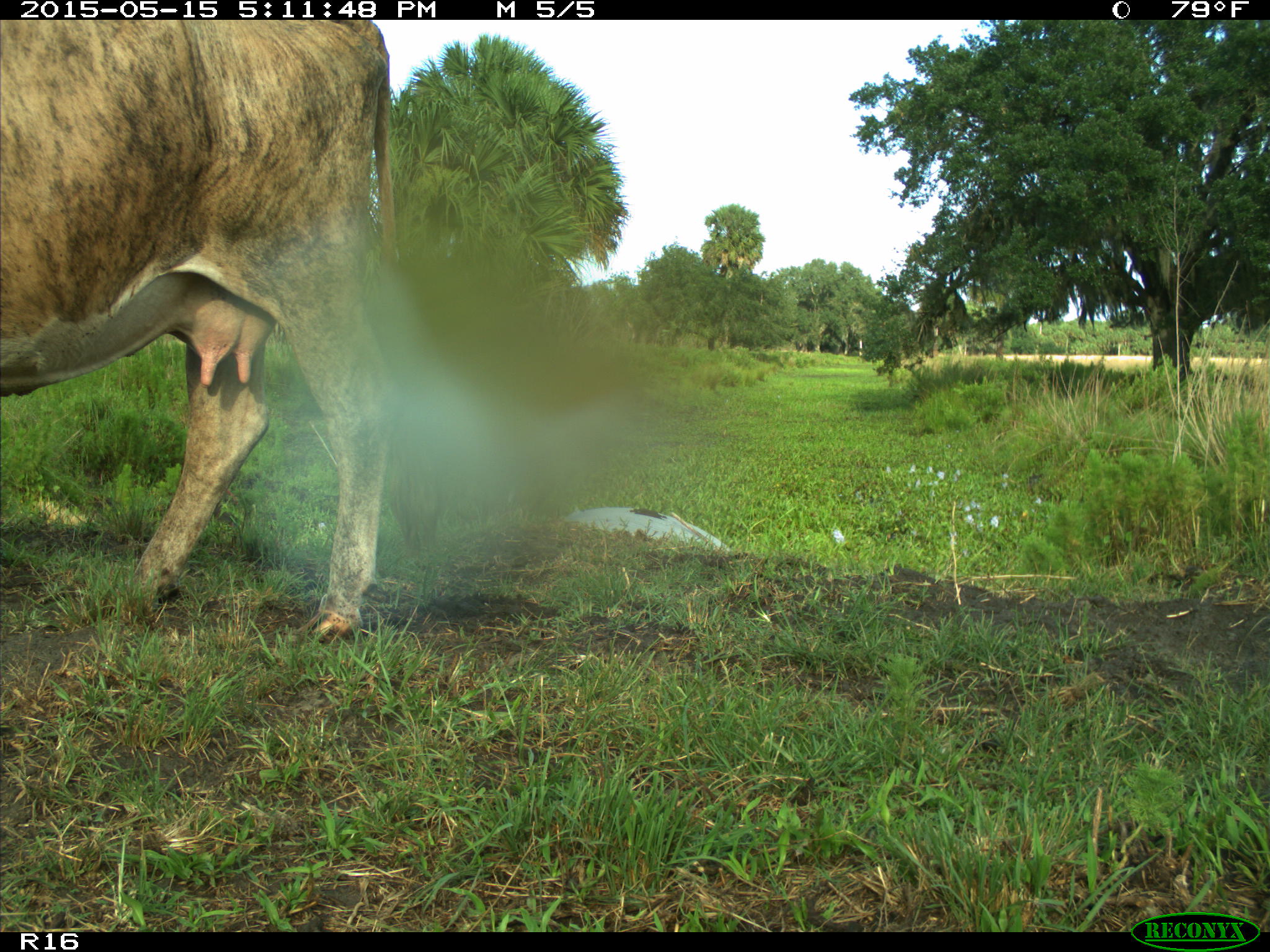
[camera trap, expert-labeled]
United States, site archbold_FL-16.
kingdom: Animalia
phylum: Chordata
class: Mammalia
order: Artiodactyla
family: Bovidae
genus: Bos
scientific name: Bos taurus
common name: domestic cow